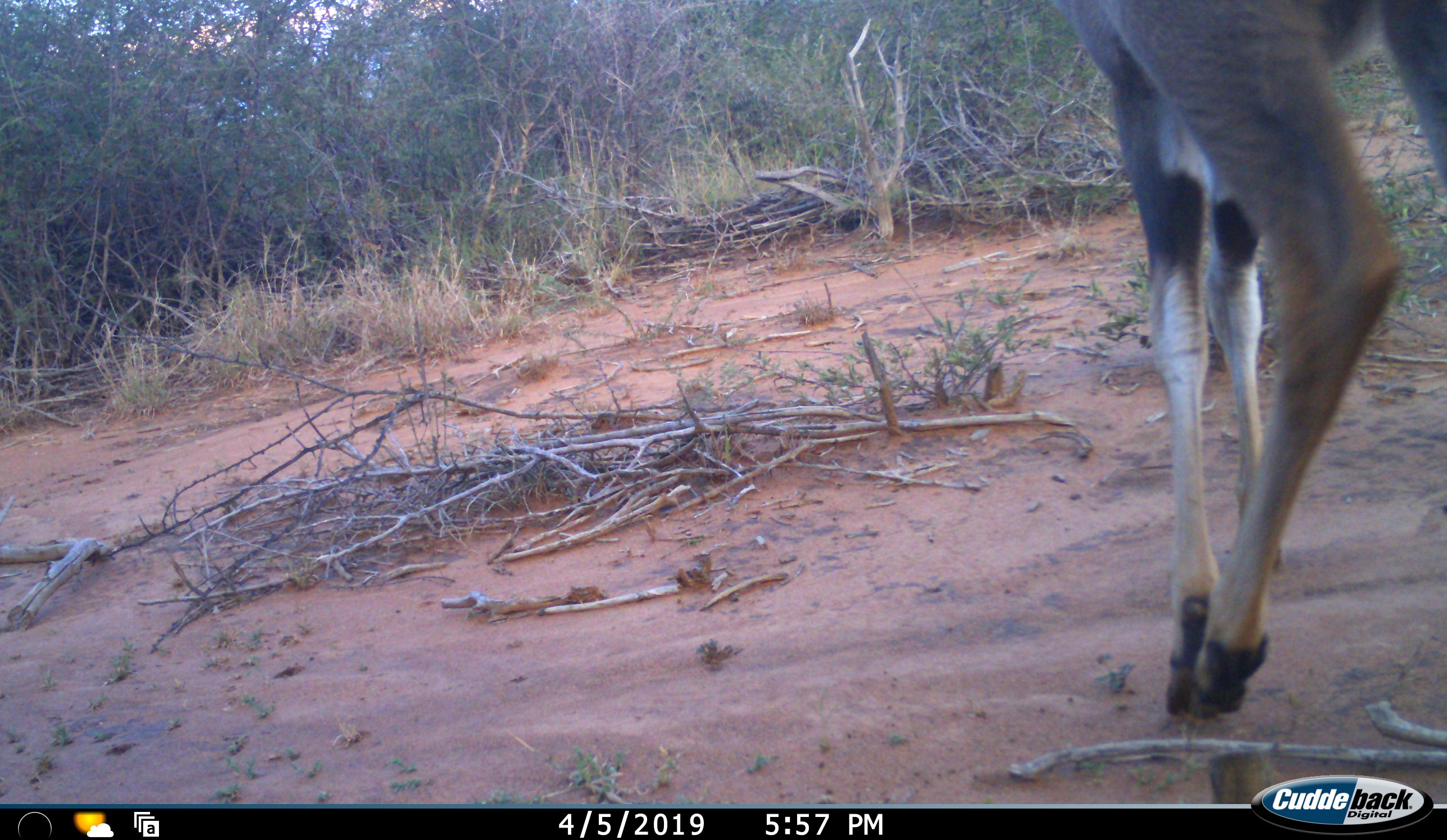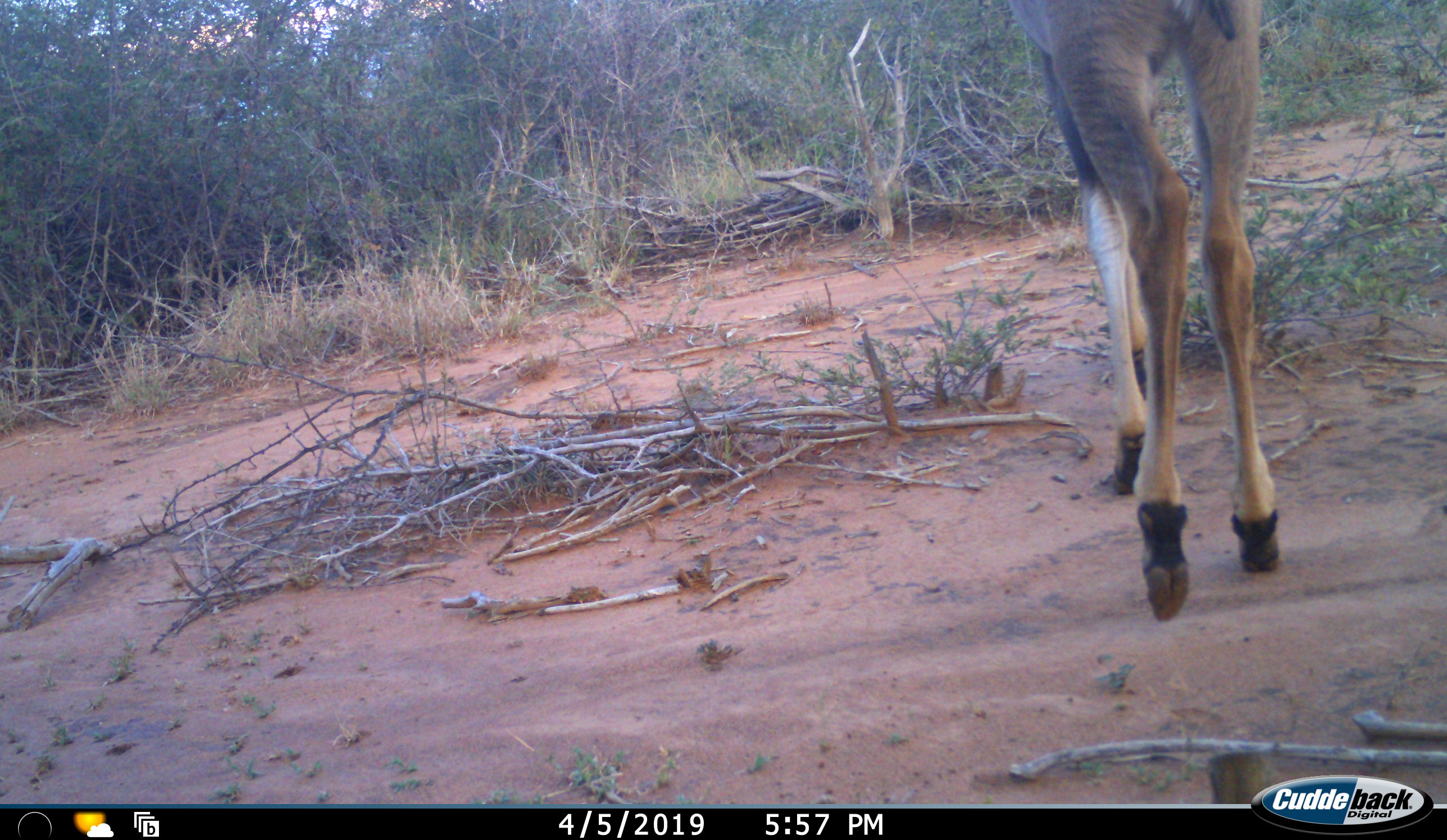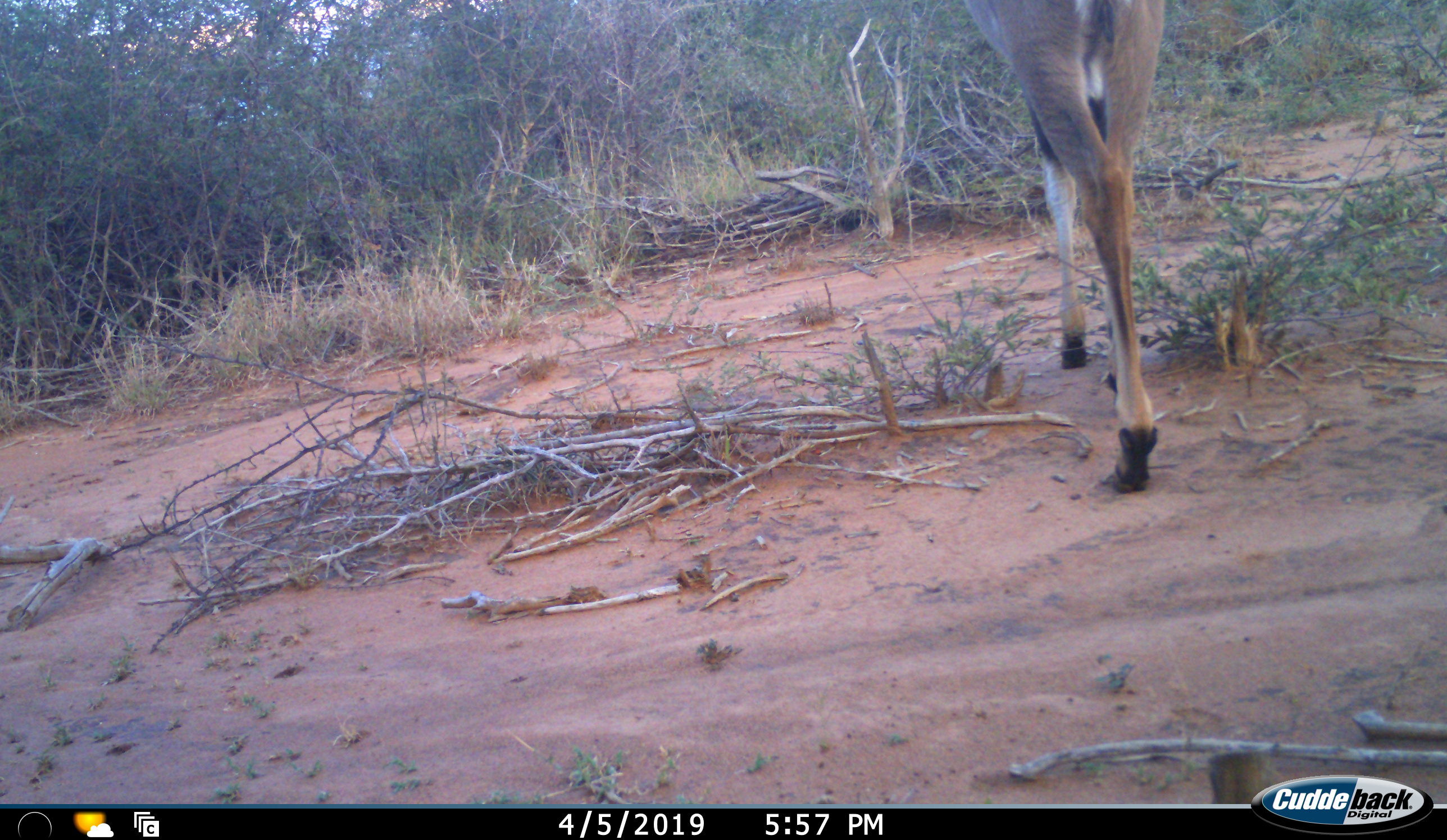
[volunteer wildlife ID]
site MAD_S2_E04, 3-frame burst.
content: unidentified animal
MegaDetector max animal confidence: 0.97